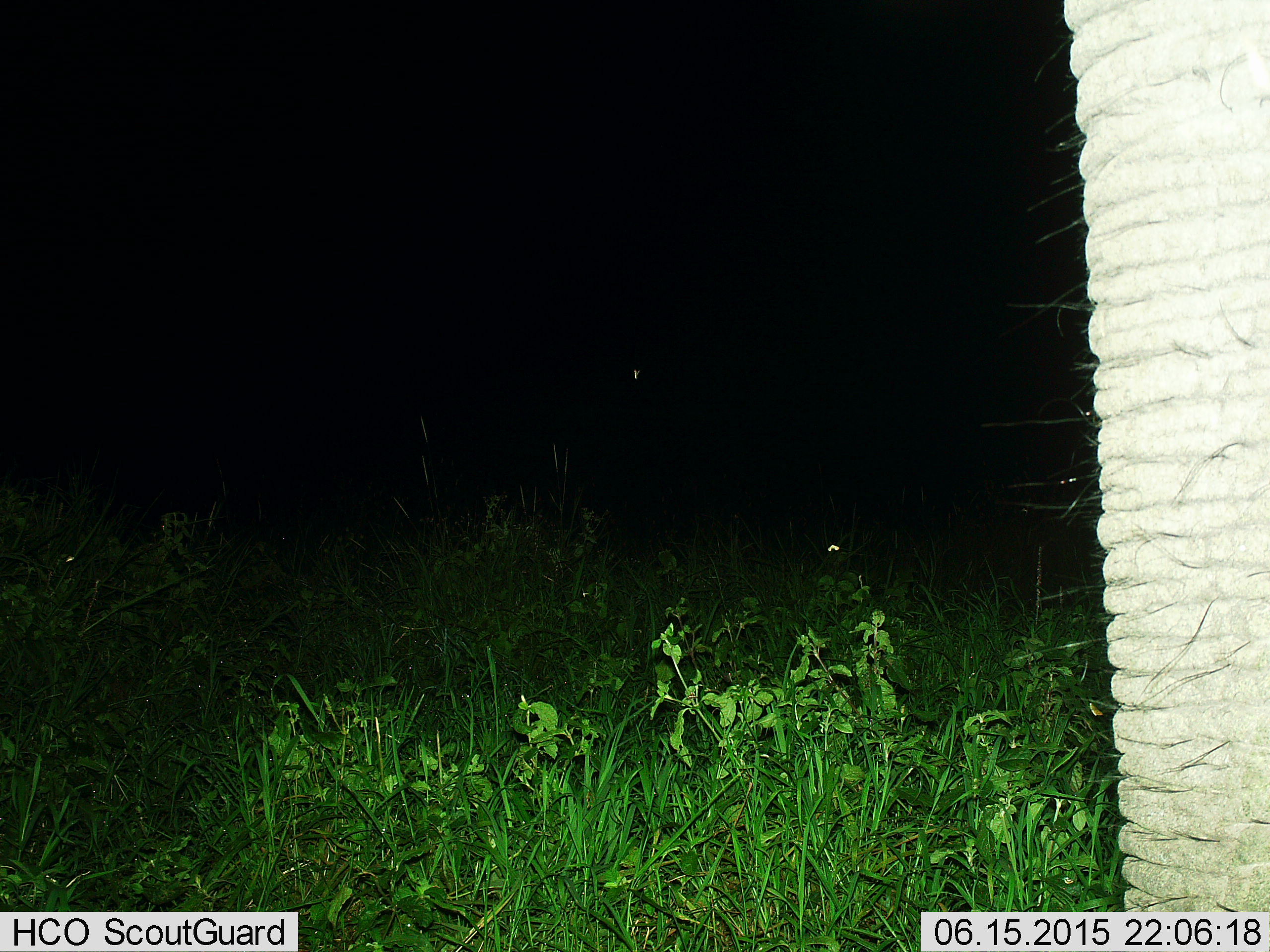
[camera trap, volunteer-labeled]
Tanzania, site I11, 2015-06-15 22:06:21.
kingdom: Animalia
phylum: Chordata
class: Mammalia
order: Proboscidea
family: Elephantidae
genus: Loxodonta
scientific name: Loxodonta africana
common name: african bush elephant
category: elephant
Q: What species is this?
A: Elephant (african bush elephant) (Loxodonta africana).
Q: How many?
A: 1.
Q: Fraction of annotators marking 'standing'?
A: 100%.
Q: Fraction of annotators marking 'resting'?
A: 0%.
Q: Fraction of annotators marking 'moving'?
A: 0%.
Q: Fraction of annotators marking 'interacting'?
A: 0%.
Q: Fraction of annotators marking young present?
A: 0%.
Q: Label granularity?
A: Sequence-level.